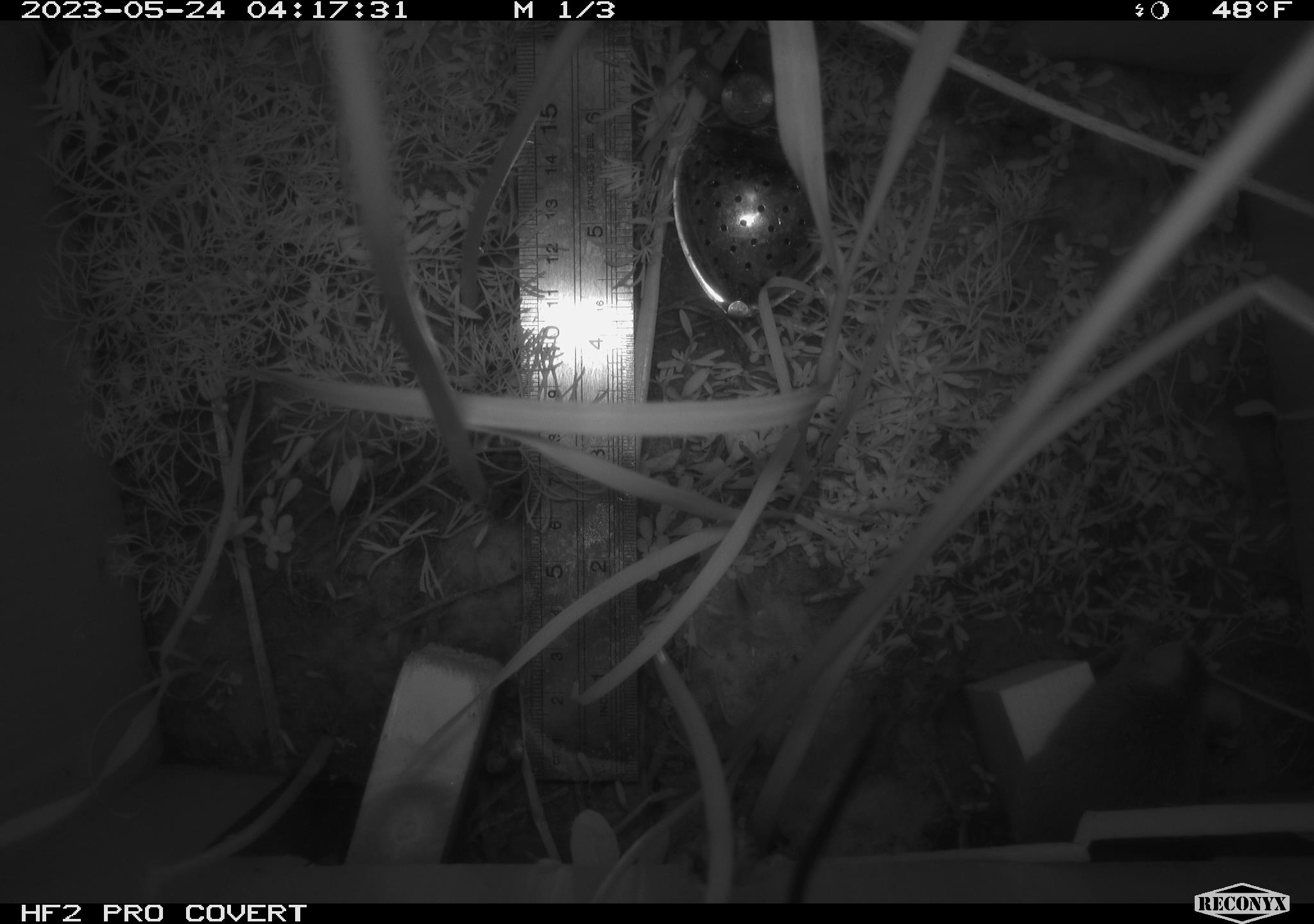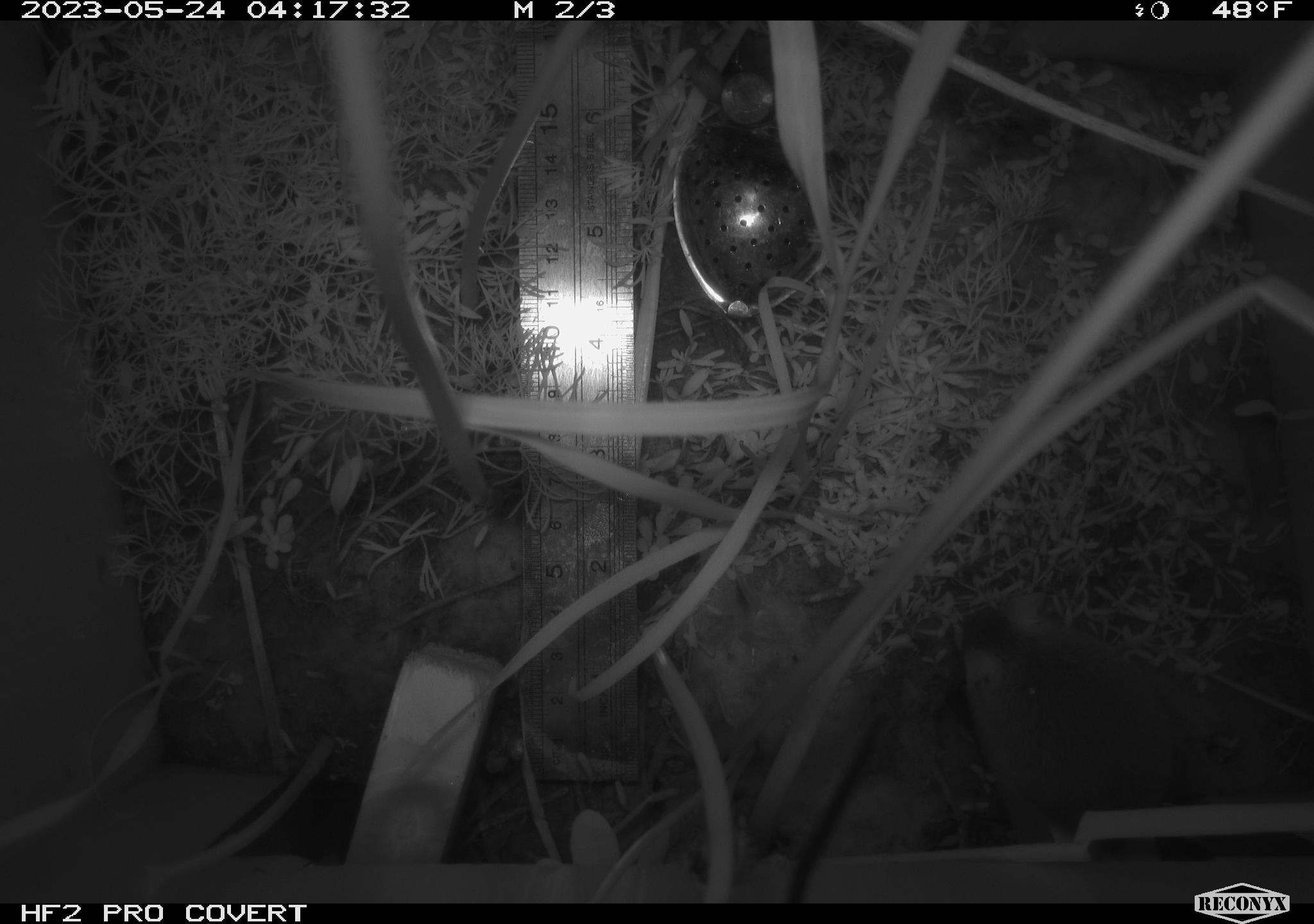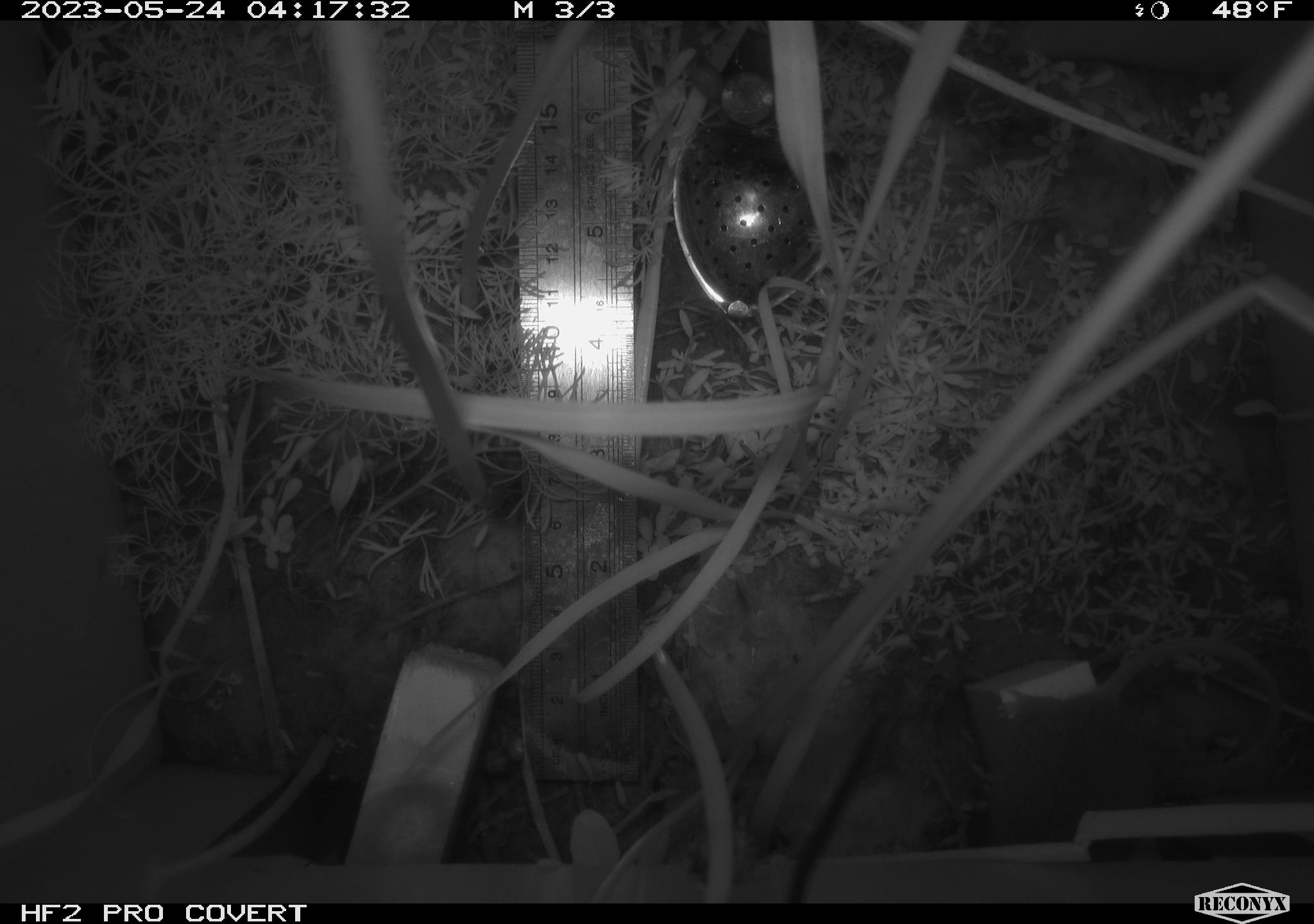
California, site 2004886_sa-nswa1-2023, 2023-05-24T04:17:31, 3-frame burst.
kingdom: Animalia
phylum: Chordata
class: Mammalia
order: Rodentia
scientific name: Rodentia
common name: mouse species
Mouse species (Rodentia).